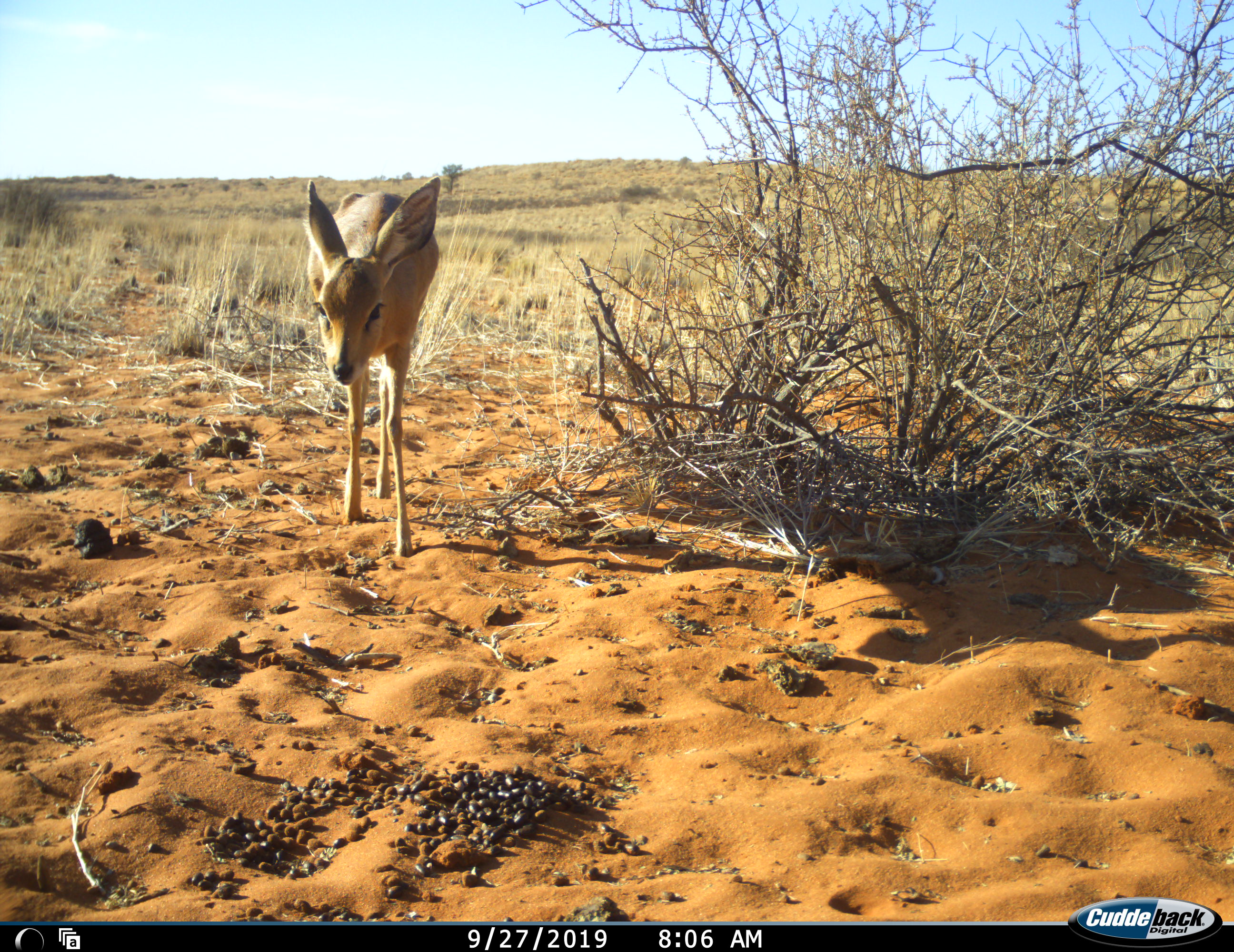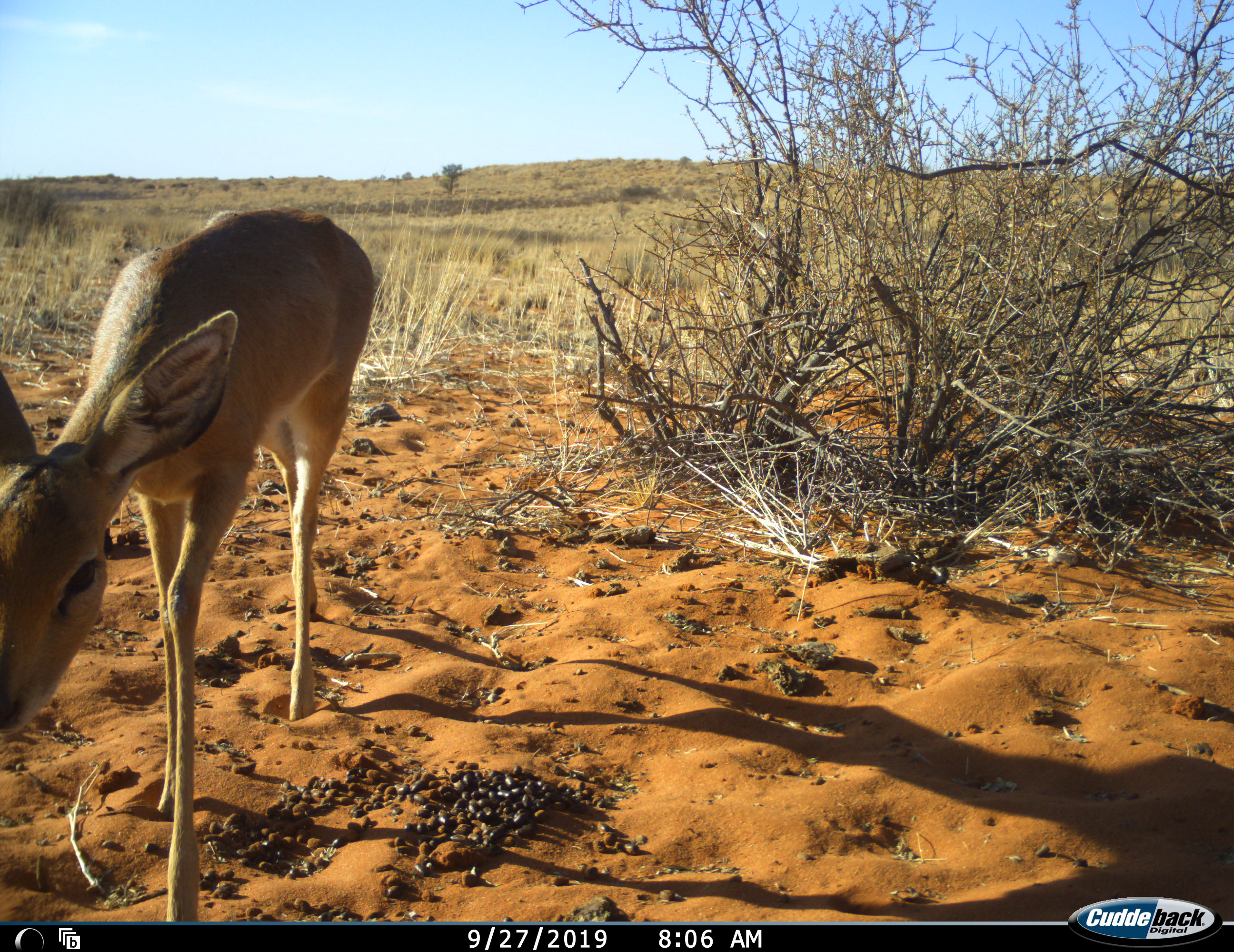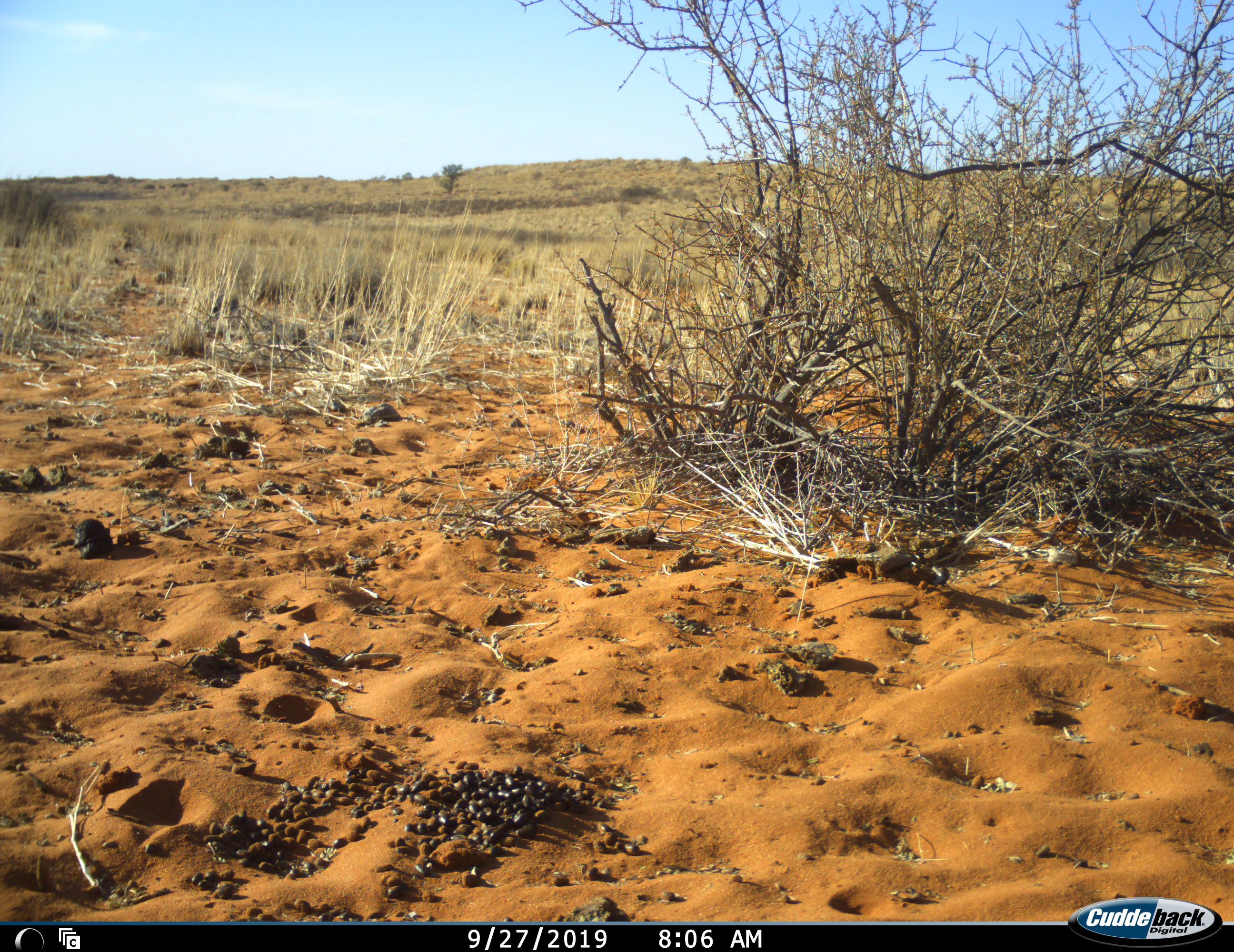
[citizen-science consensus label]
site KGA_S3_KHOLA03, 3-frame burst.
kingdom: Animalia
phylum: Chordata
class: Mammalia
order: Artiodactyla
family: Bovidae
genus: Raphicerus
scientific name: Raphicerus campestris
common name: steenbok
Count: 1.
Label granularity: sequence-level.